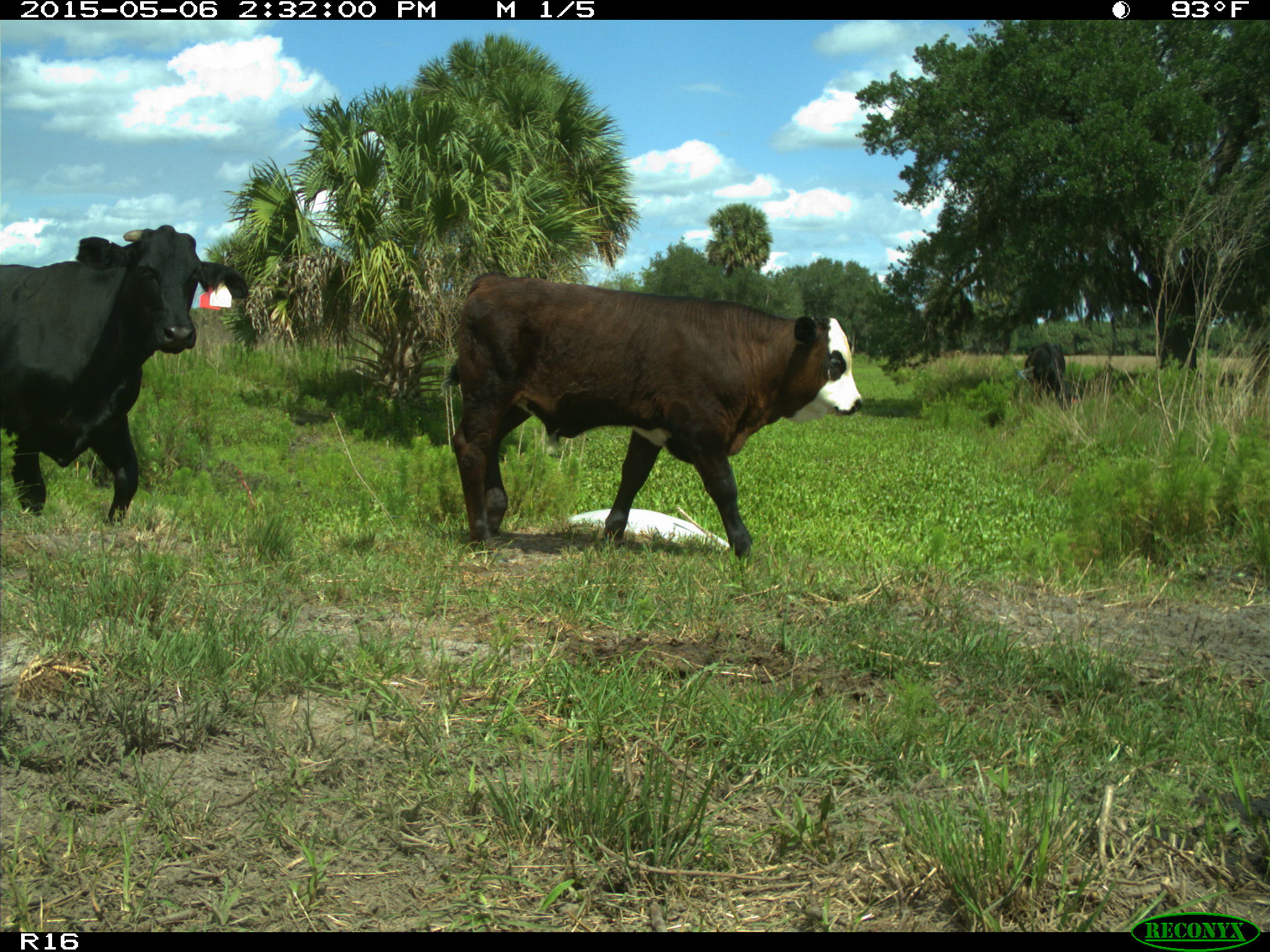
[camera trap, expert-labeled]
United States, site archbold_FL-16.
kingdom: Animalia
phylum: Chordata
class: Mammalia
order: Artiodactyla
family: Bovidae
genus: Bos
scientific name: Bos taurus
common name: domestic cow